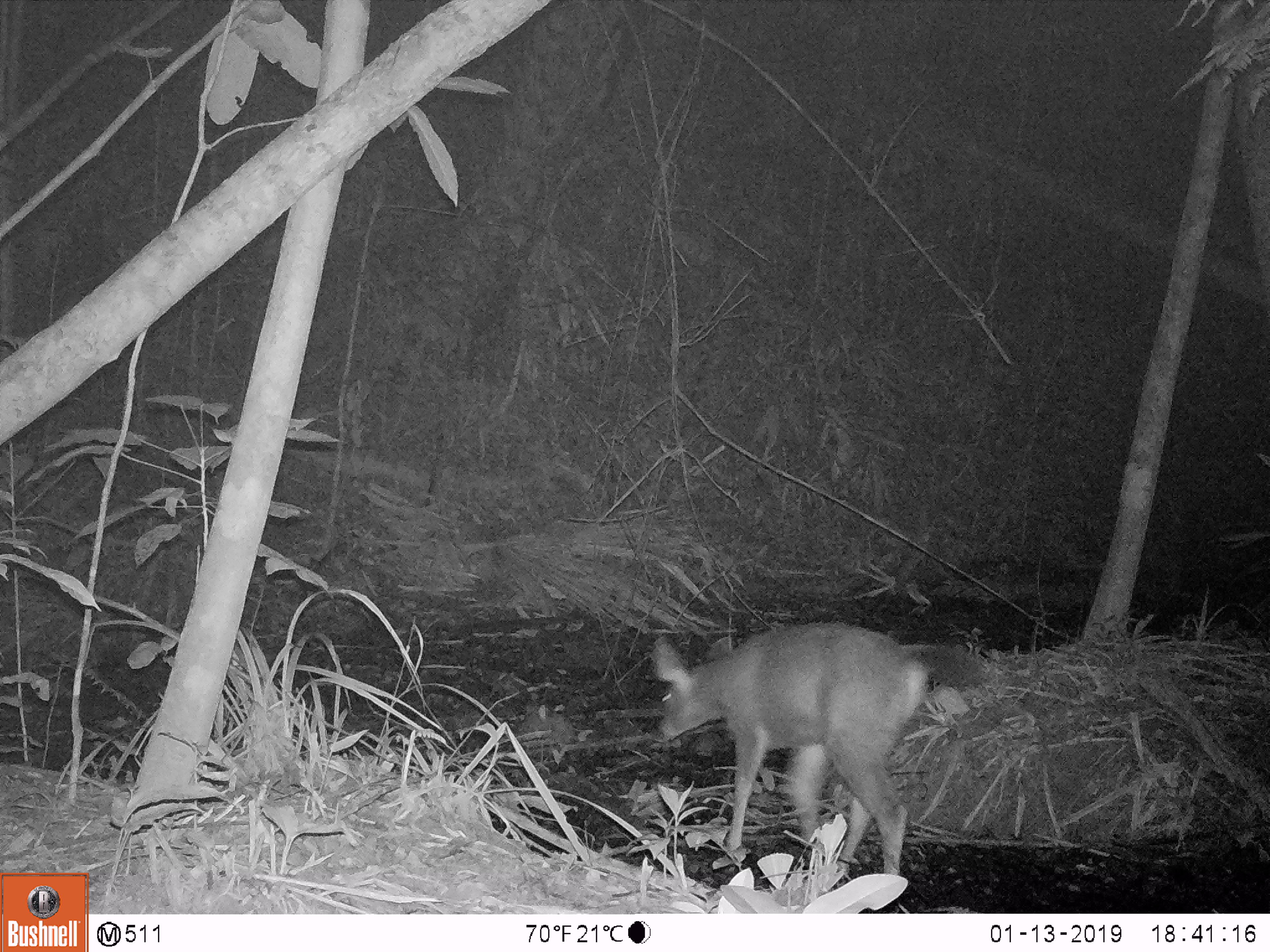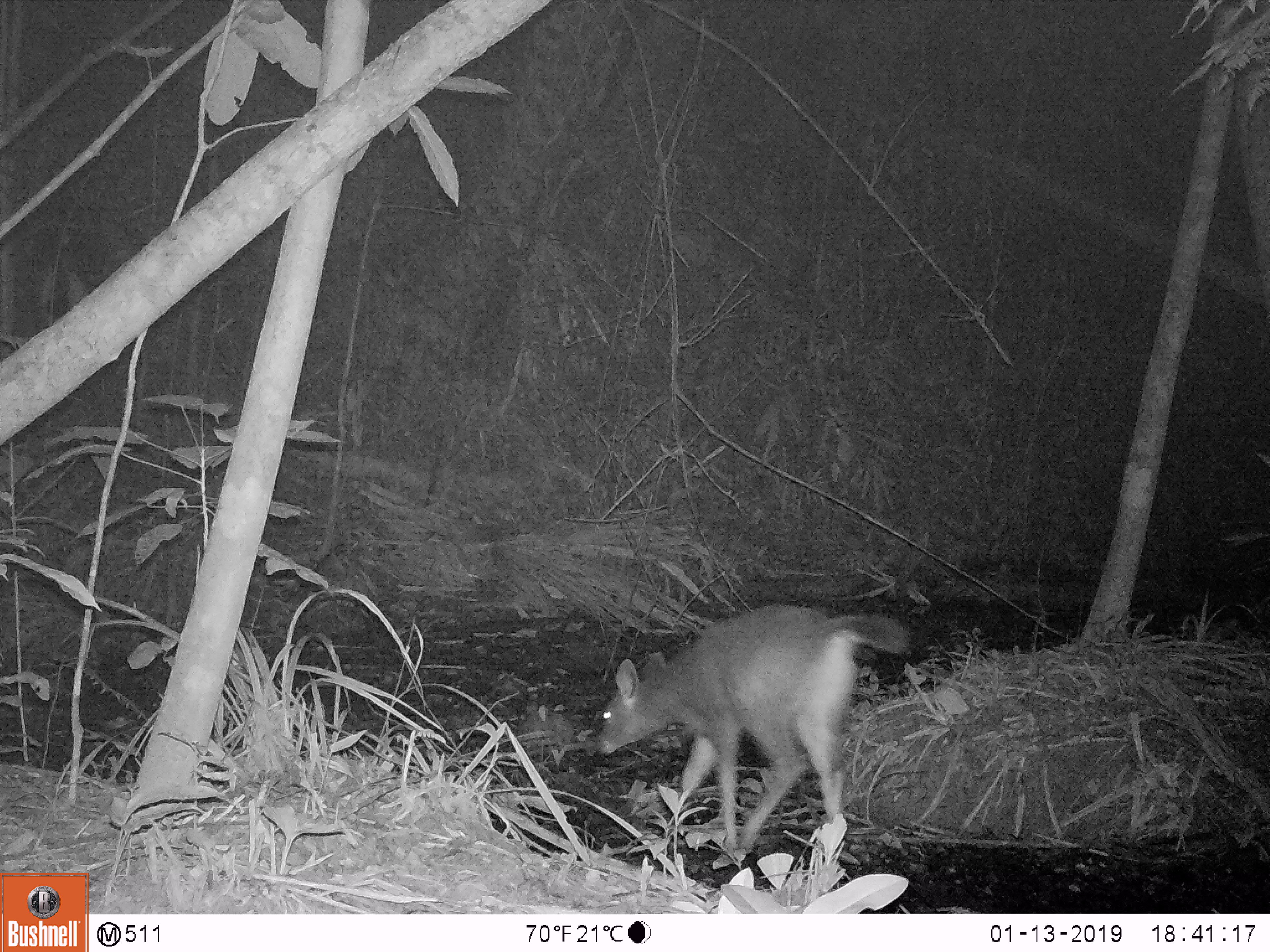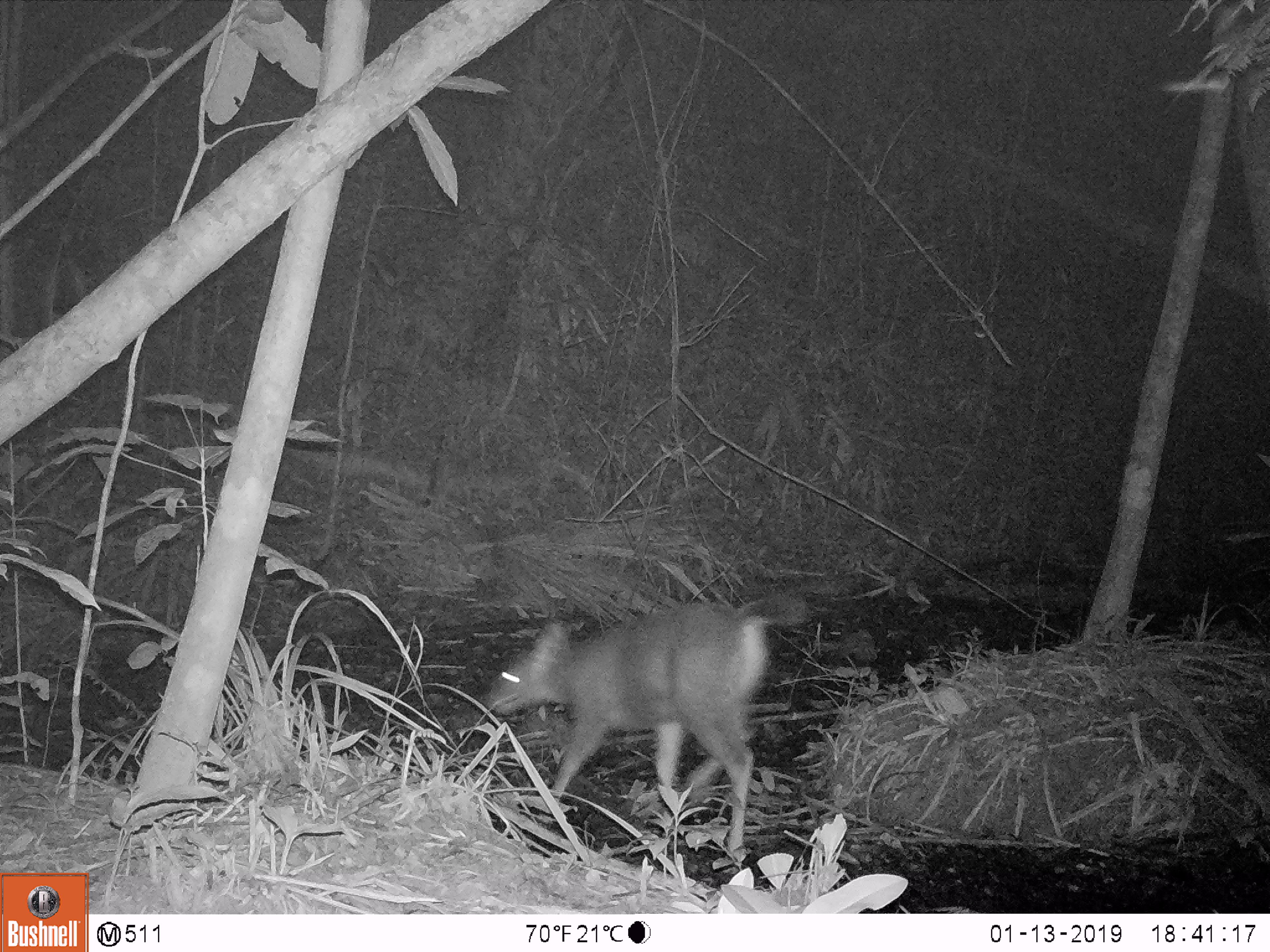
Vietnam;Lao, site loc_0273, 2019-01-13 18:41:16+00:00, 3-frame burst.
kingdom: Animalia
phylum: Chordata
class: Mammalia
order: Artiodactyla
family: Cervidae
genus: Rusa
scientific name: Rusa unicolor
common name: sambar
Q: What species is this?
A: Sambar (Rusa unicolor).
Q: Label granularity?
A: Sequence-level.